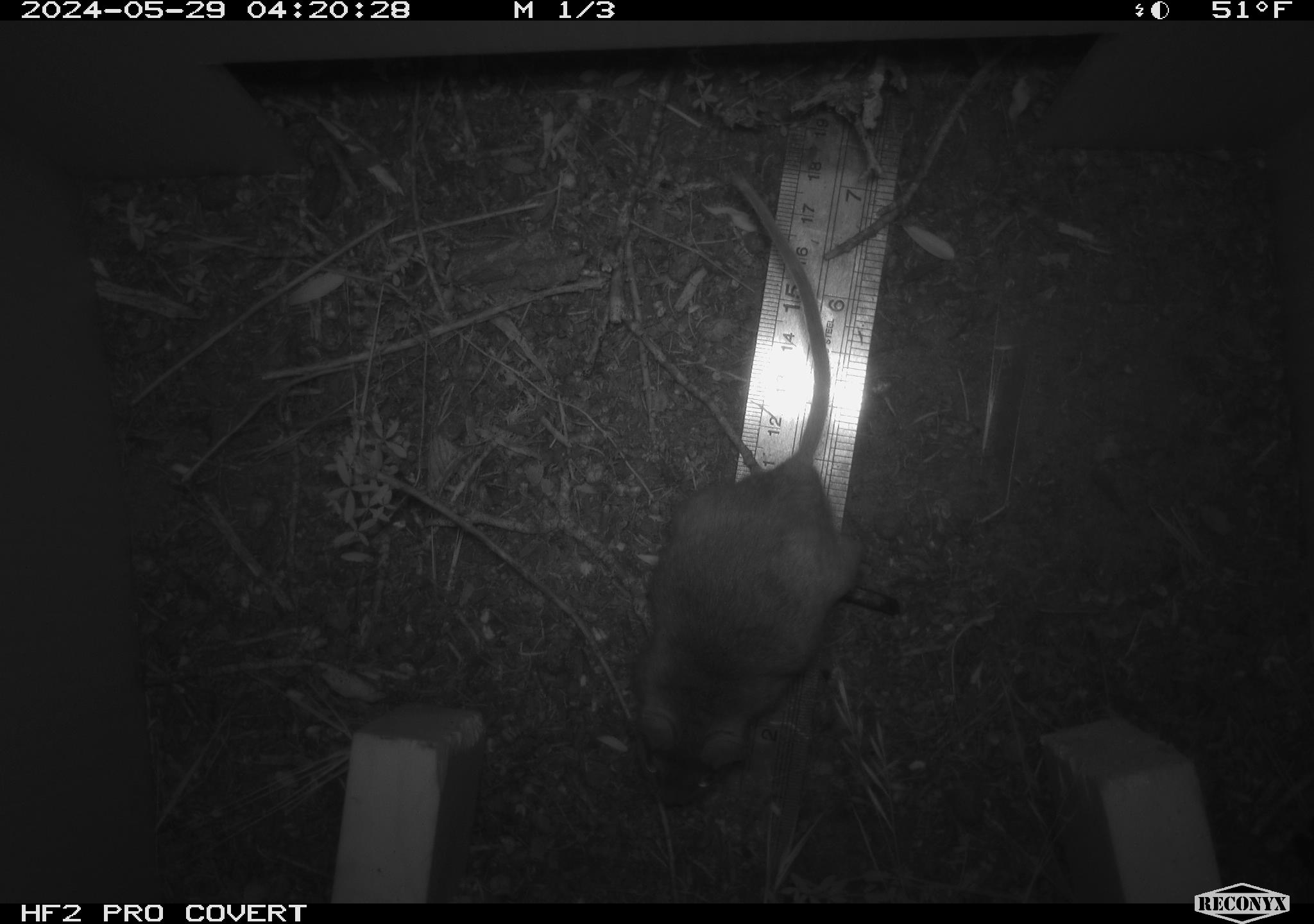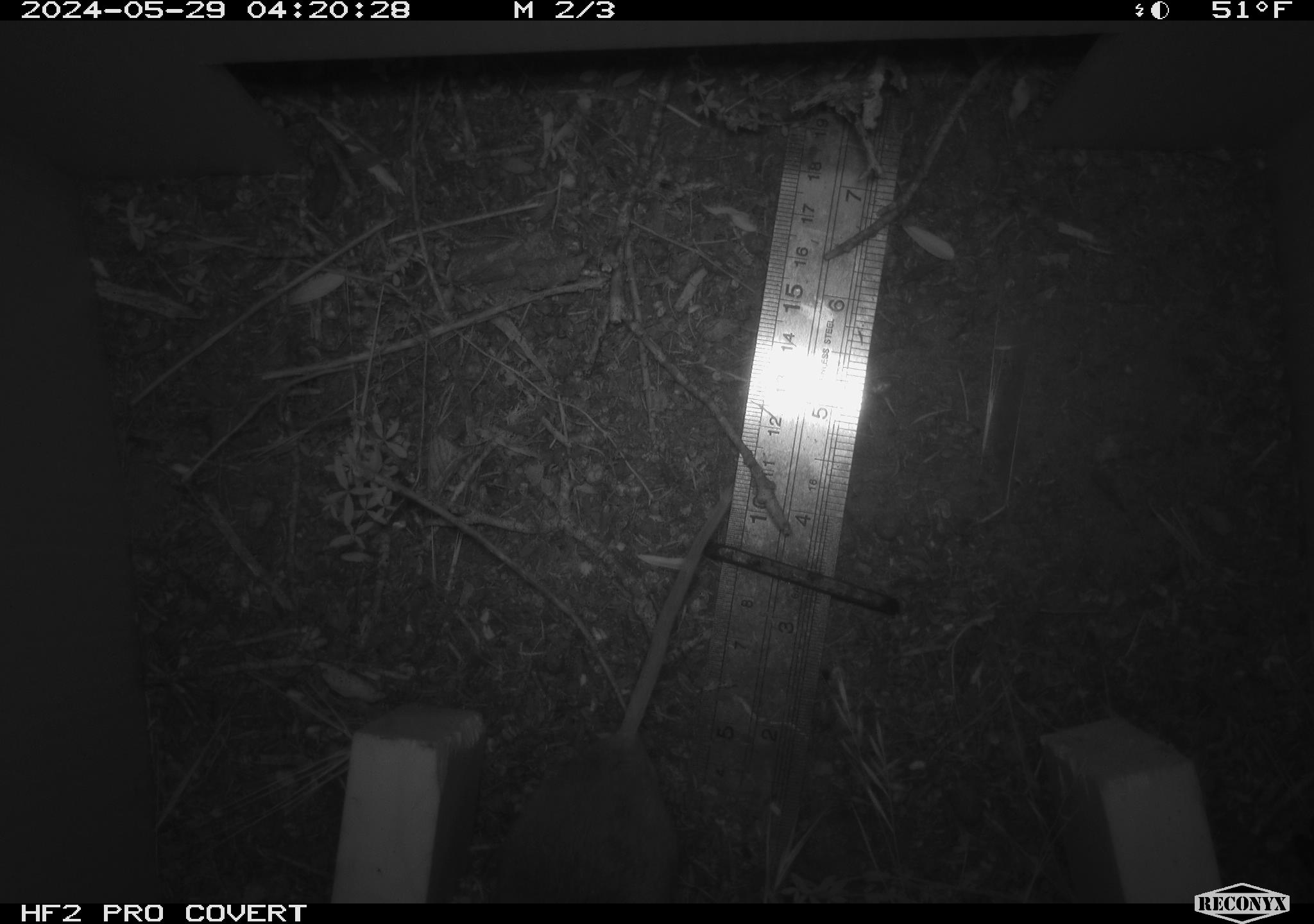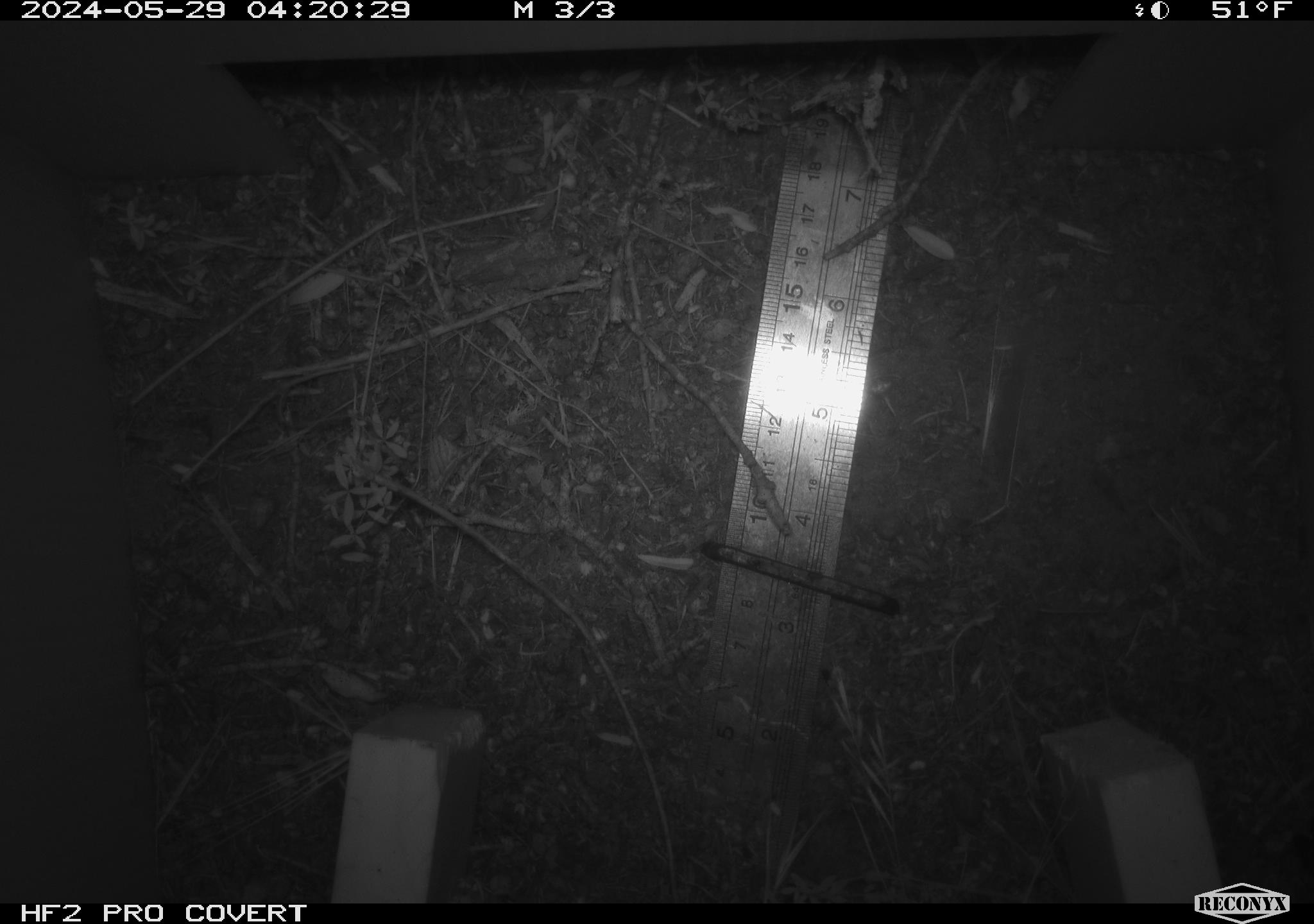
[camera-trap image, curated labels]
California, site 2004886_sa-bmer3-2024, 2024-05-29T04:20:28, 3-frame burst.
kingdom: Animalia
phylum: Chordata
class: Mammalia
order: Rodentia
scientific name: Rodentia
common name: mouse species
Mouse species (Rodentia).